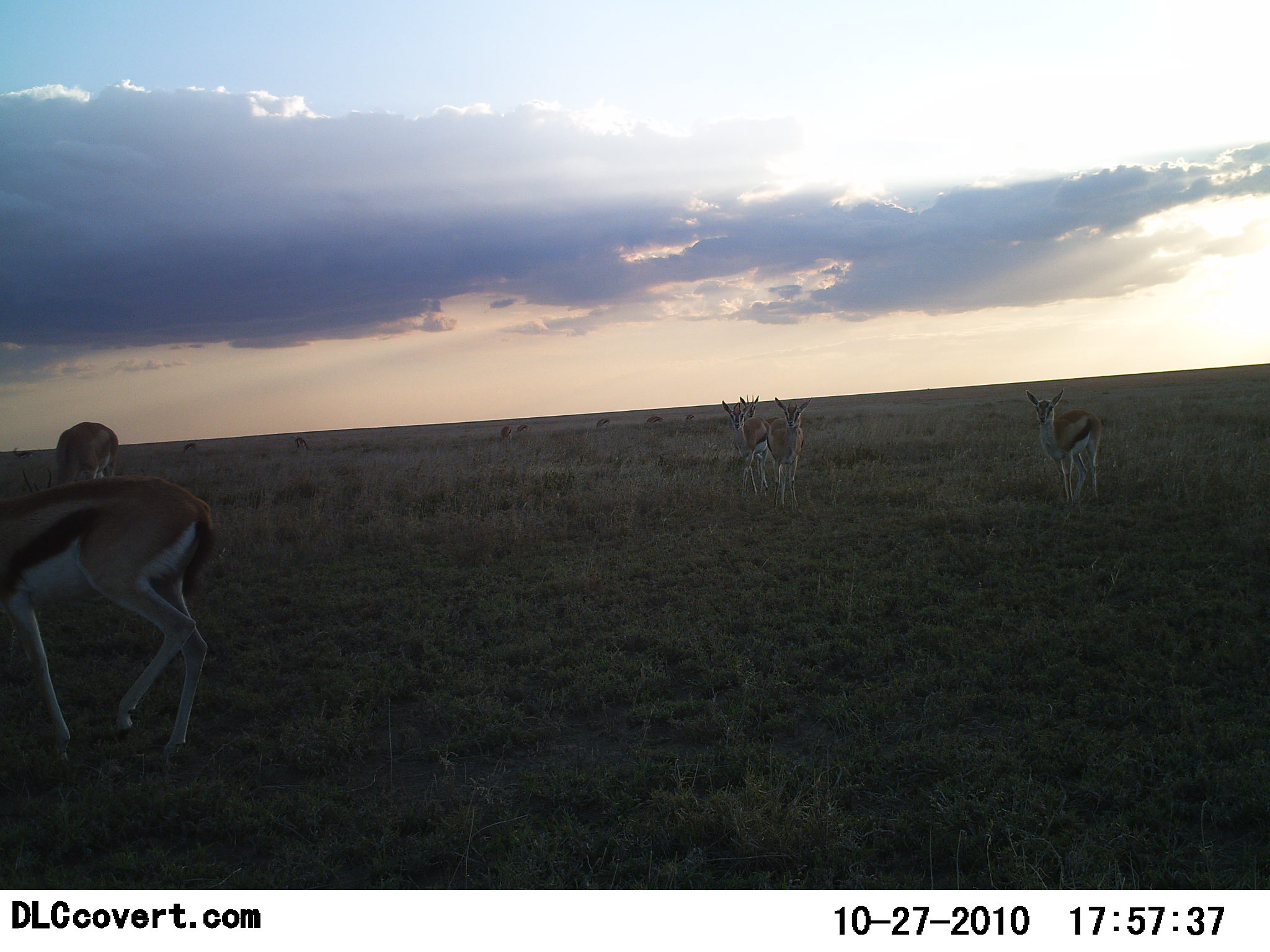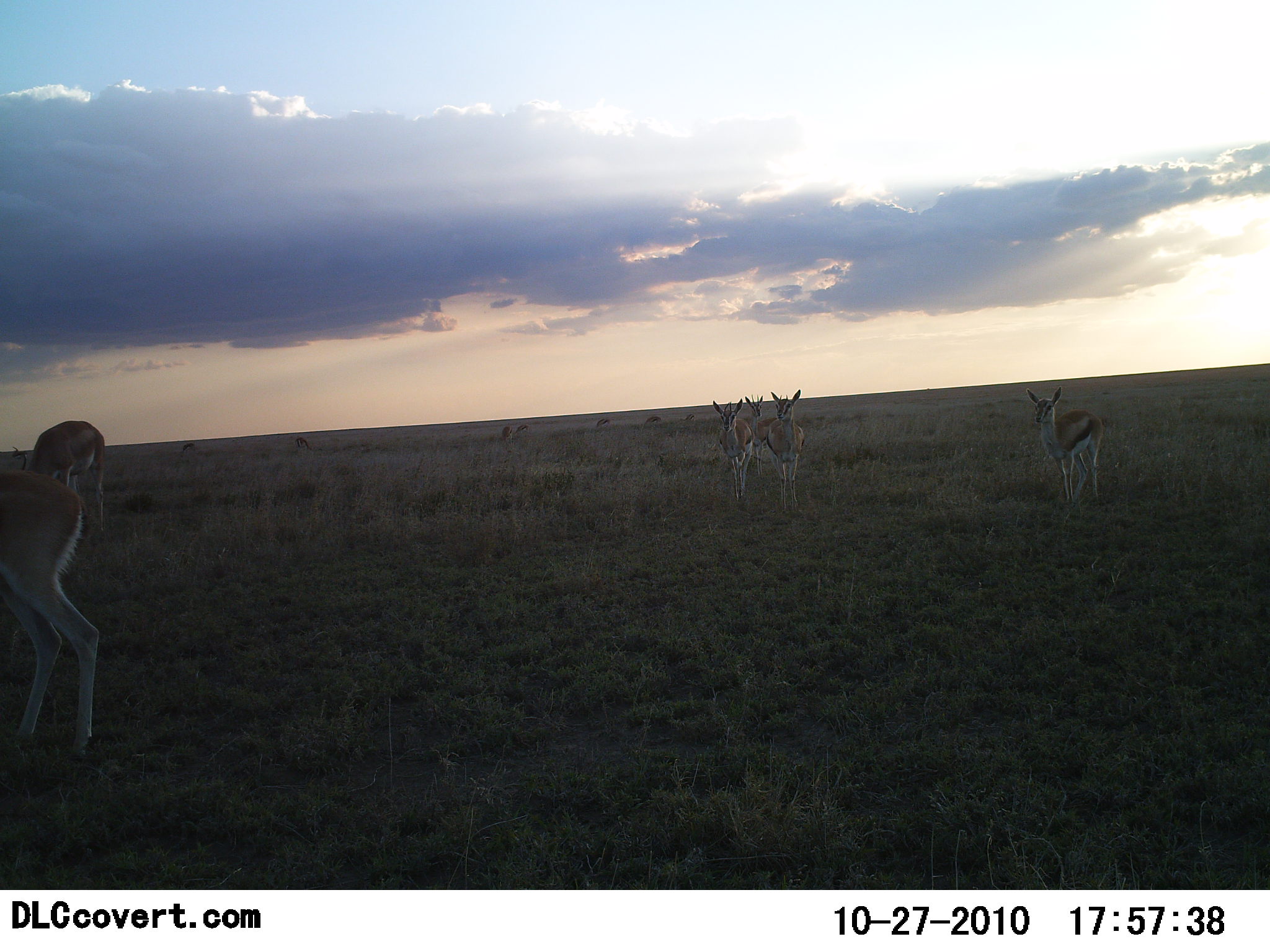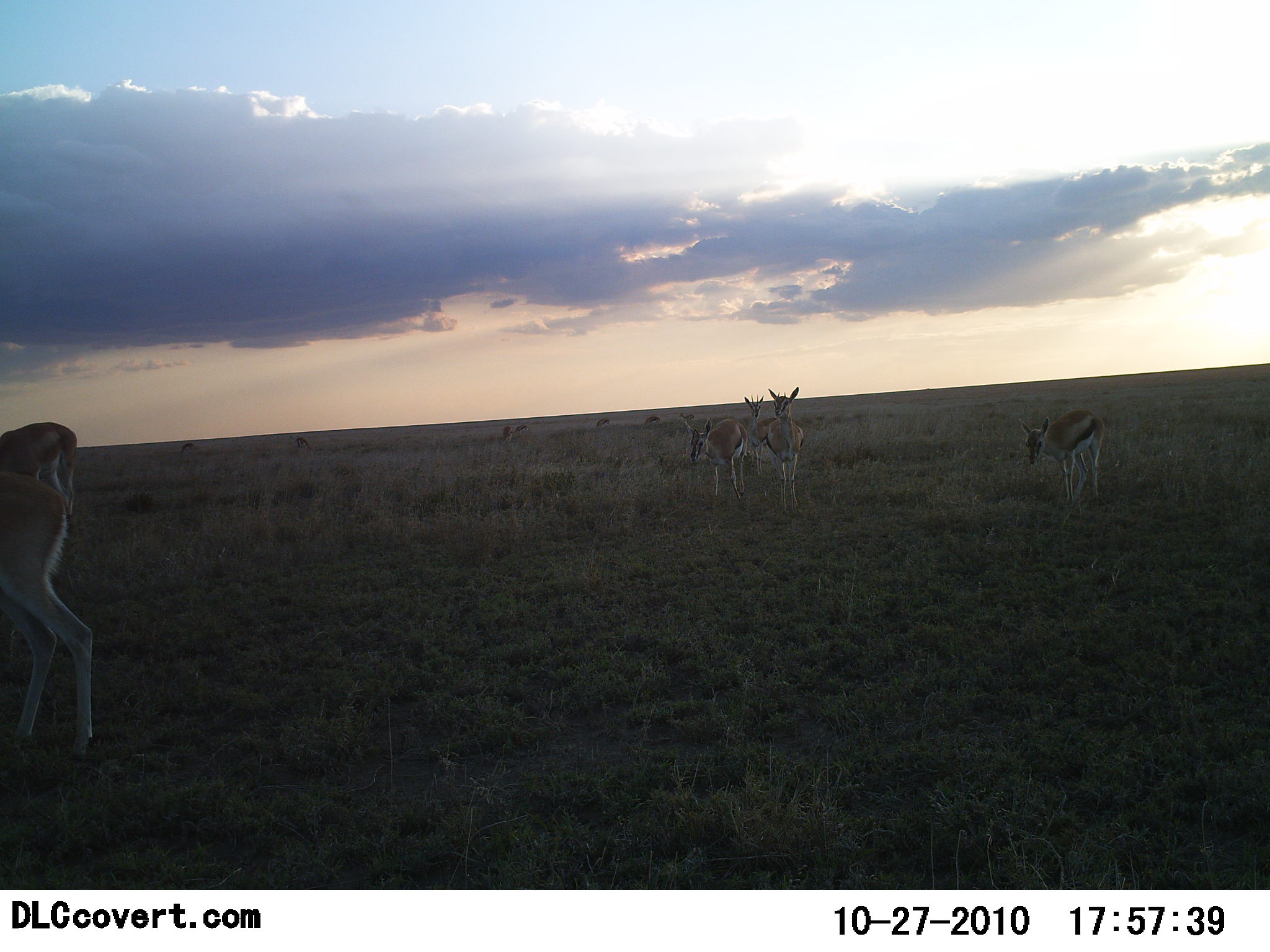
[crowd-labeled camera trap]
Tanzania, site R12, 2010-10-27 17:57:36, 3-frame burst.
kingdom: Animalia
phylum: Chordata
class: Mammalia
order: Artiodactyla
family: Bovidae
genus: Eudorcas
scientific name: Eudorcas thomsonii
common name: thomson's gazelle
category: gazellethomsons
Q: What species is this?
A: Gazellethomsons (thomson's gazelle) (Eudorcas thomsonii).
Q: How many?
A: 11-50.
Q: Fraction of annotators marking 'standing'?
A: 100%.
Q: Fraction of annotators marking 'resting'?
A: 0%.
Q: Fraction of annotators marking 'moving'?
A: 30%.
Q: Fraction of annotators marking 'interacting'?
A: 0%.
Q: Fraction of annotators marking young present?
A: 4%.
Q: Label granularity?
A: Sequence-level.